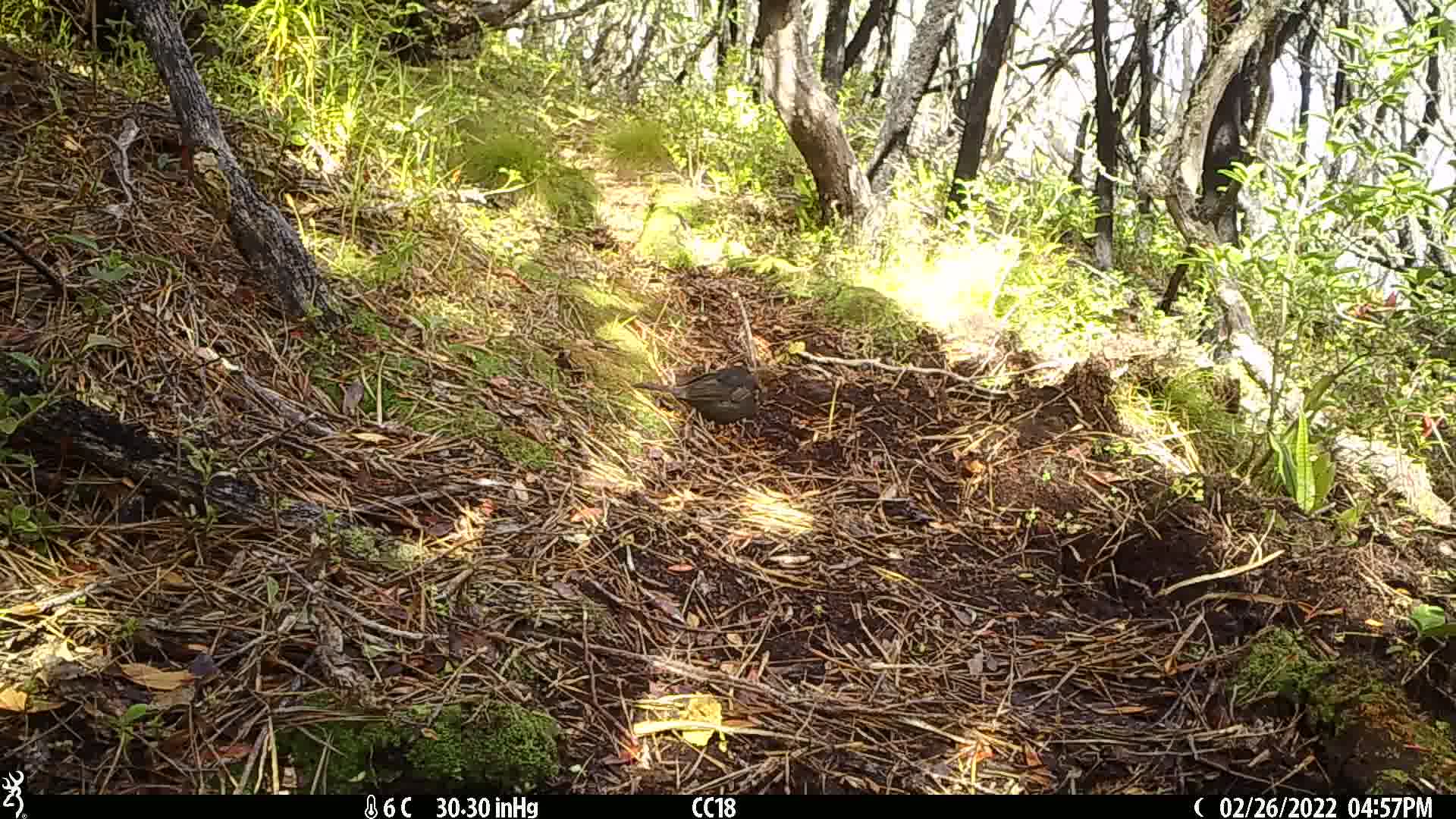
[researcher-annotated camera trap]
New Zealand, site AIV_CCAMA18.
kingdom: Animalia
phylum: Chordata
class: Aves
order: Passeriformes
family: Turdidae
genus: Turdus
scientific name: Turdus merula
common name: eurasian blackbird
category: blackbird